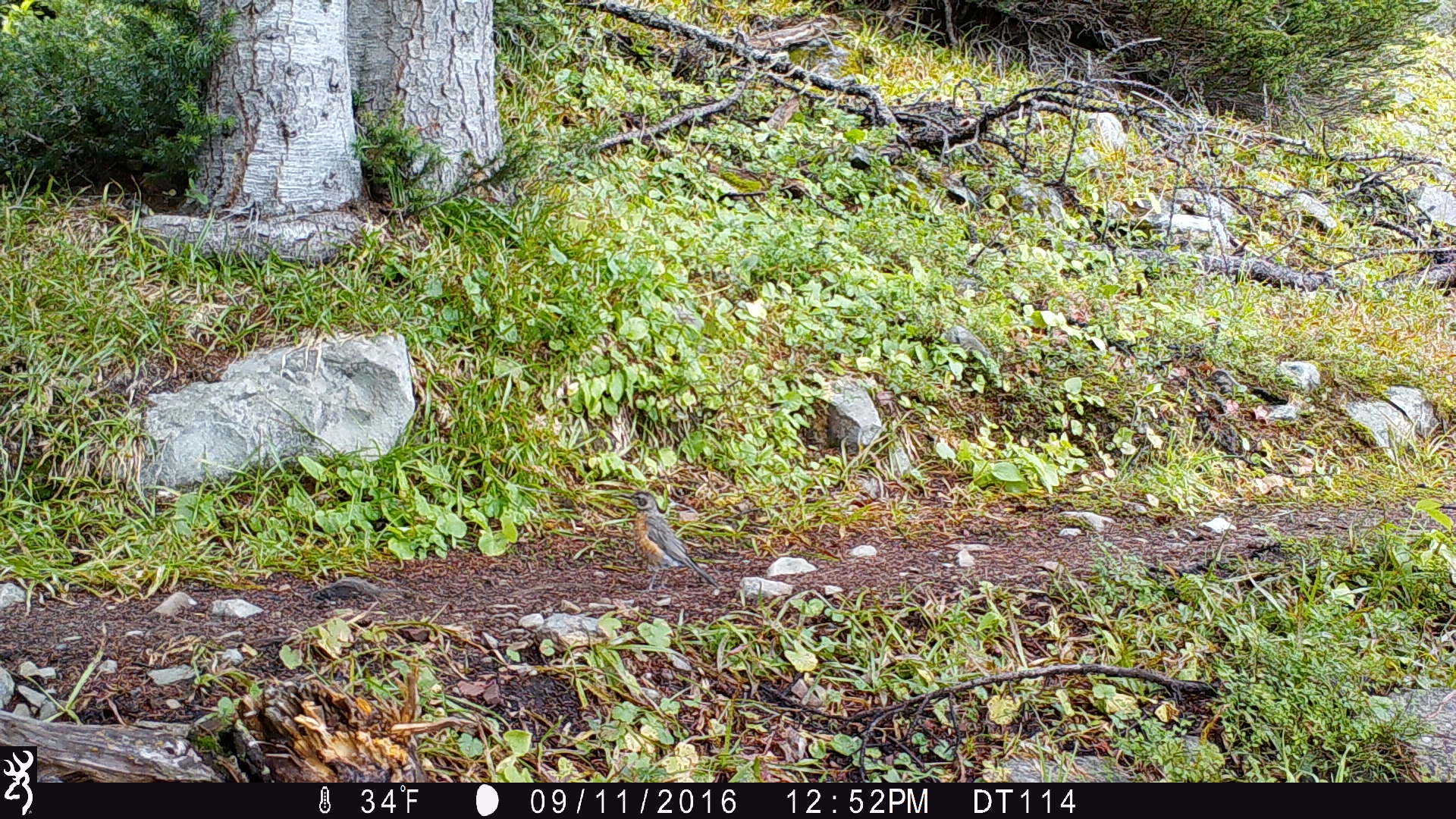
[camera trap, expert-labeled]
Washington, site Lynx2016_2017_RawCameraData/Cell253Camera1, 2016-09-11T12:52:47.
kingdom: Animalia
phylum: Chordata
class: Aves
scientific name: Aves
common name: birds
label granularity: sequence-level